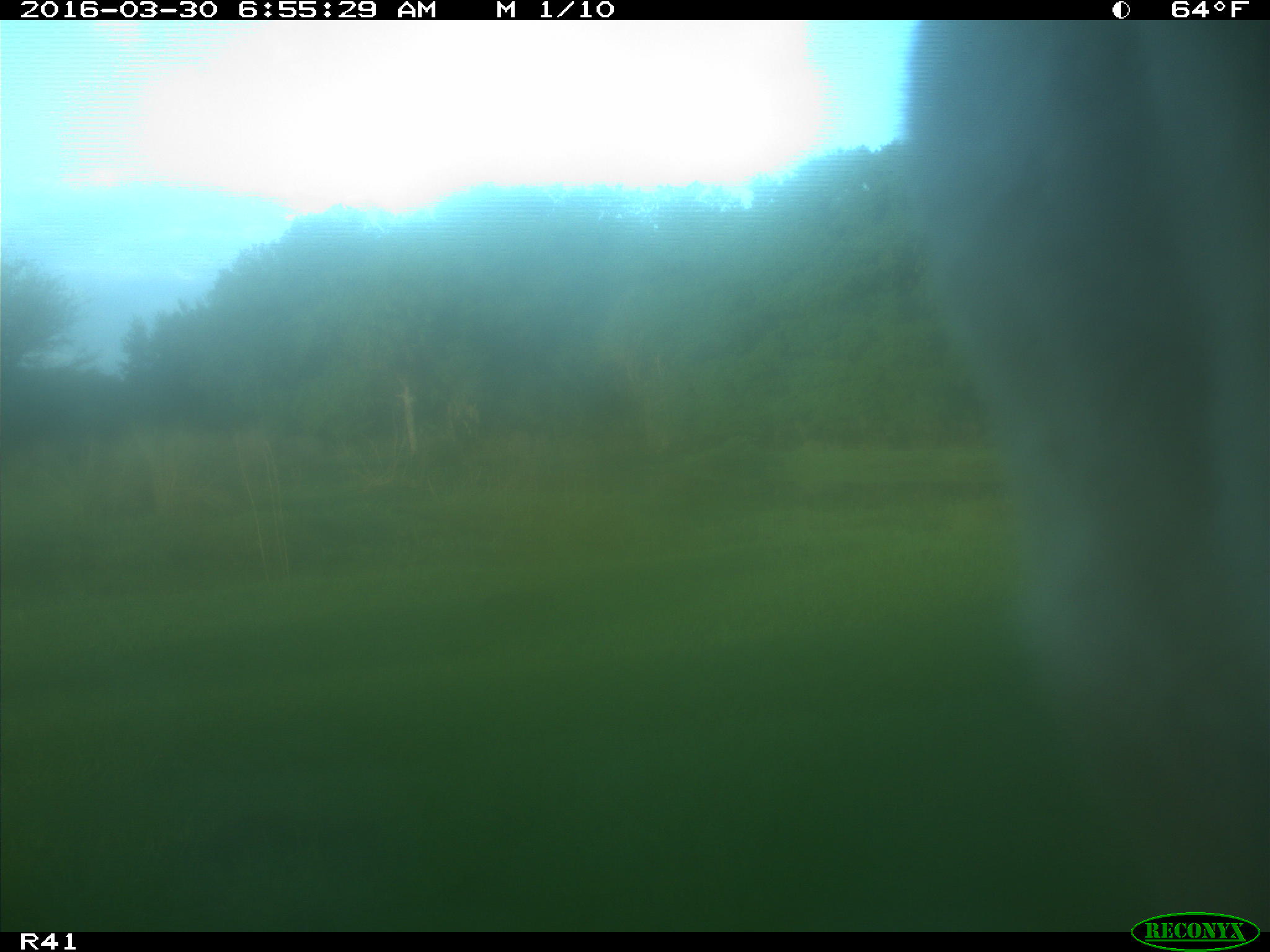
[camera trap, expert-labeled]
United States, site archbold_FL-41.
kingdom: Animalia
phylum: Chordata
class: Mammalia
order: Artiodactyla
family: Bovidae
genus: Bos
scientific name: Bos taurus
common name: domestic cow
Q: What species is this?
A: Bos taurus (domestic cow).